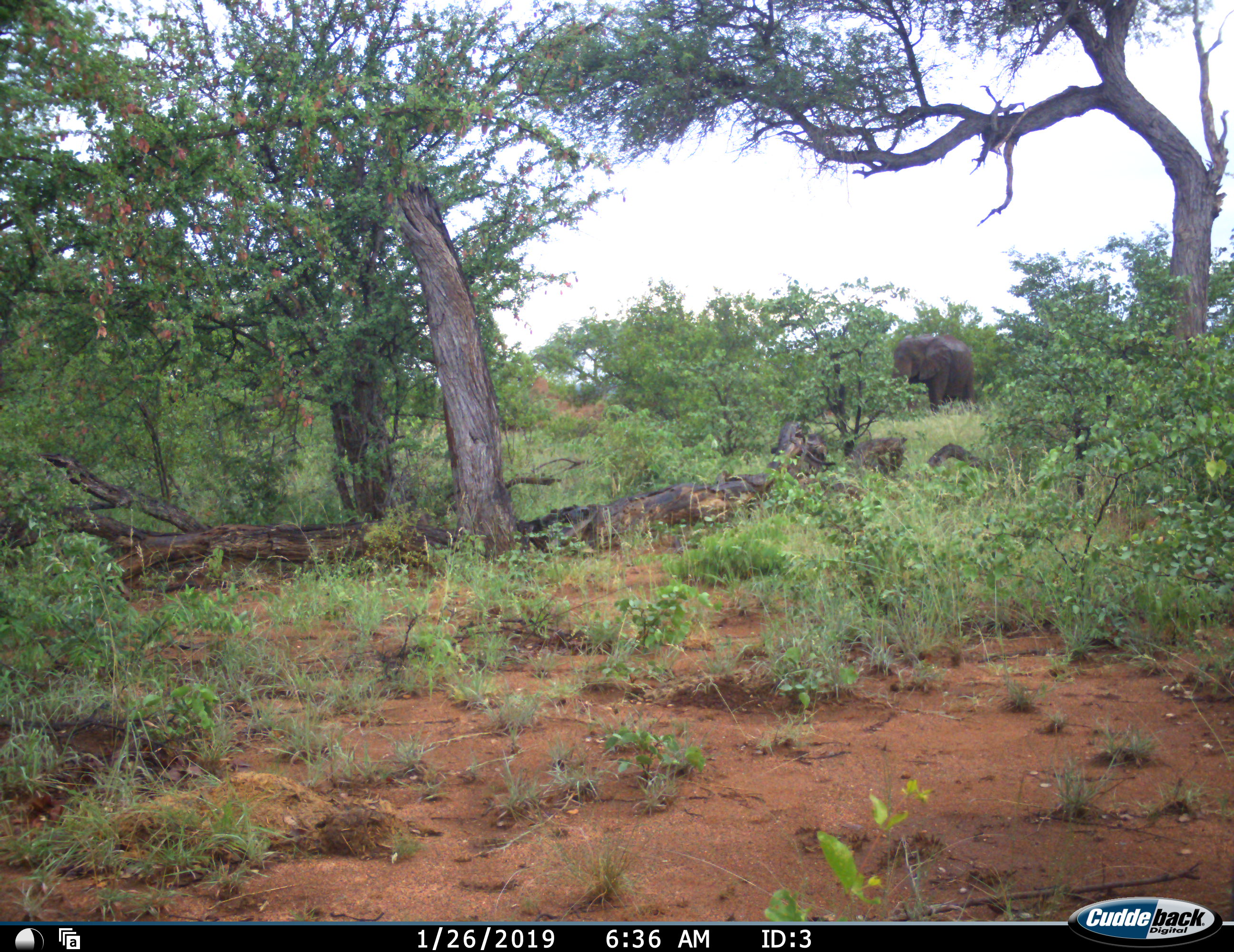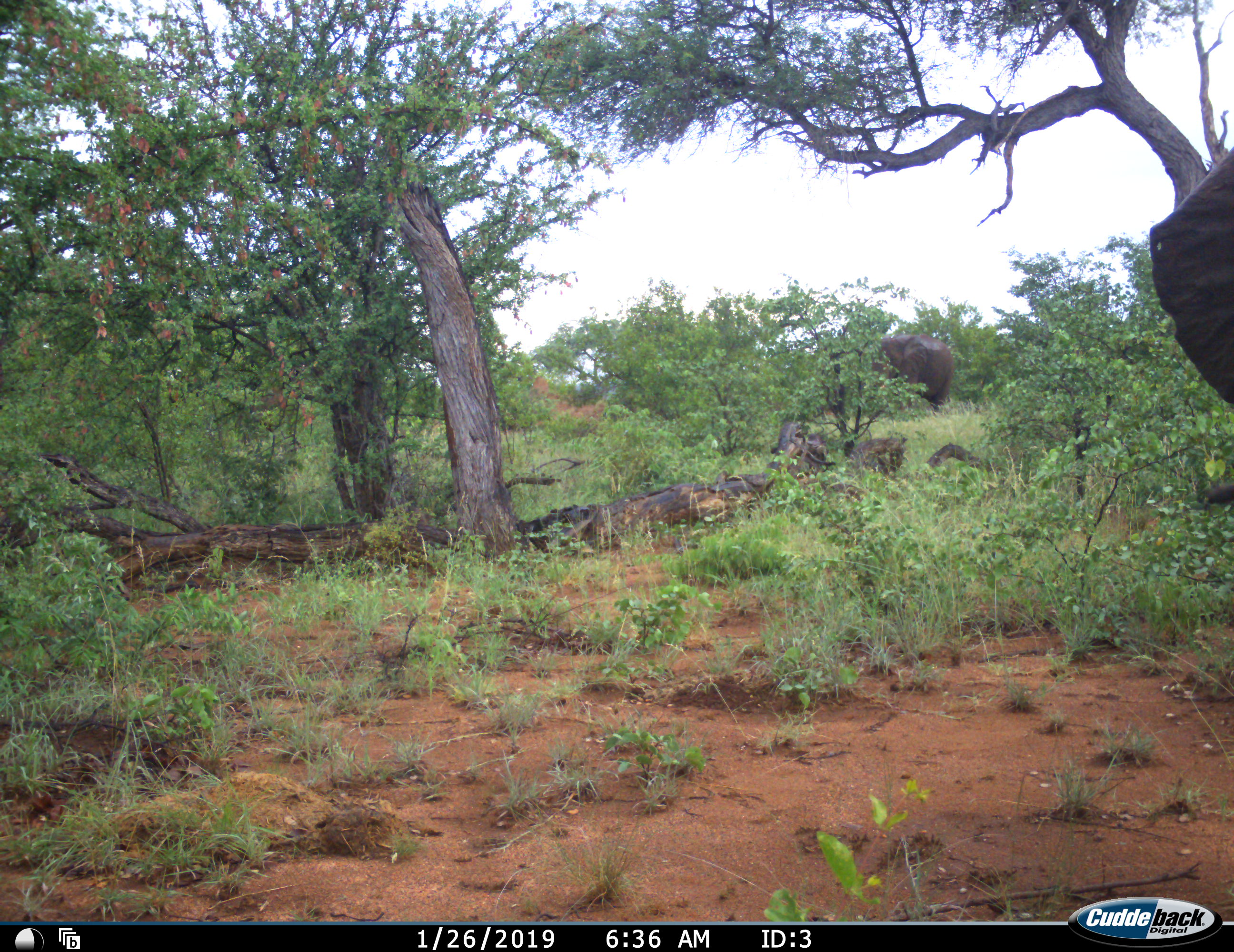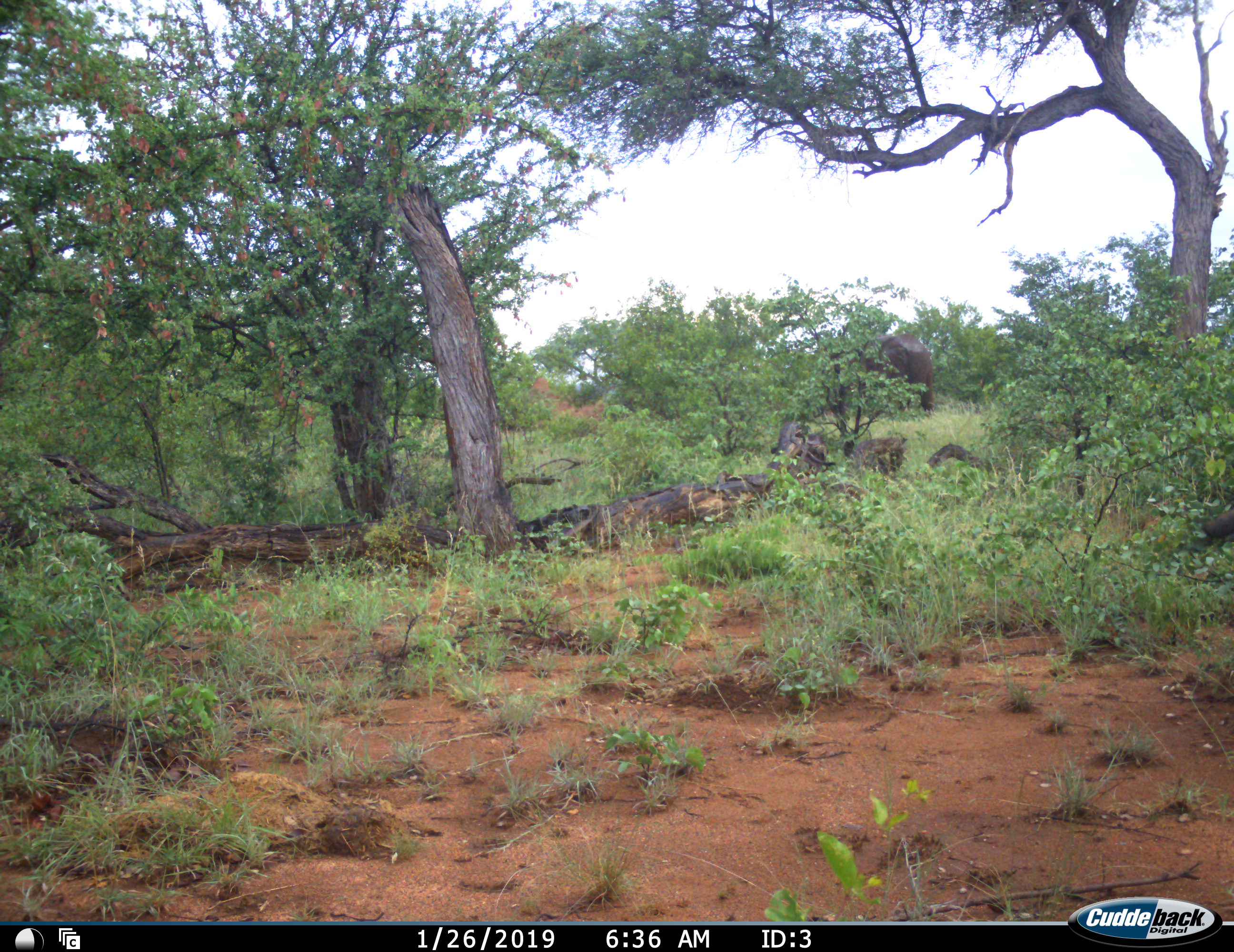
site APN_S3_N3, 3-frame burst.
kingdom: Animalia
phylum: Chordata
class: Mammalia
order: Proboscidea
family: Elephantidae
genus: Loxodonta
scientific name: Loxodonta africana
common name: african bush elephant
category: elephant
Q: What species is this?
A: Elephant (african bush elephant) (Loxodonta africana).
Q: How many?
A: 2.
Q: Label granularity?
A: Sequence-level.